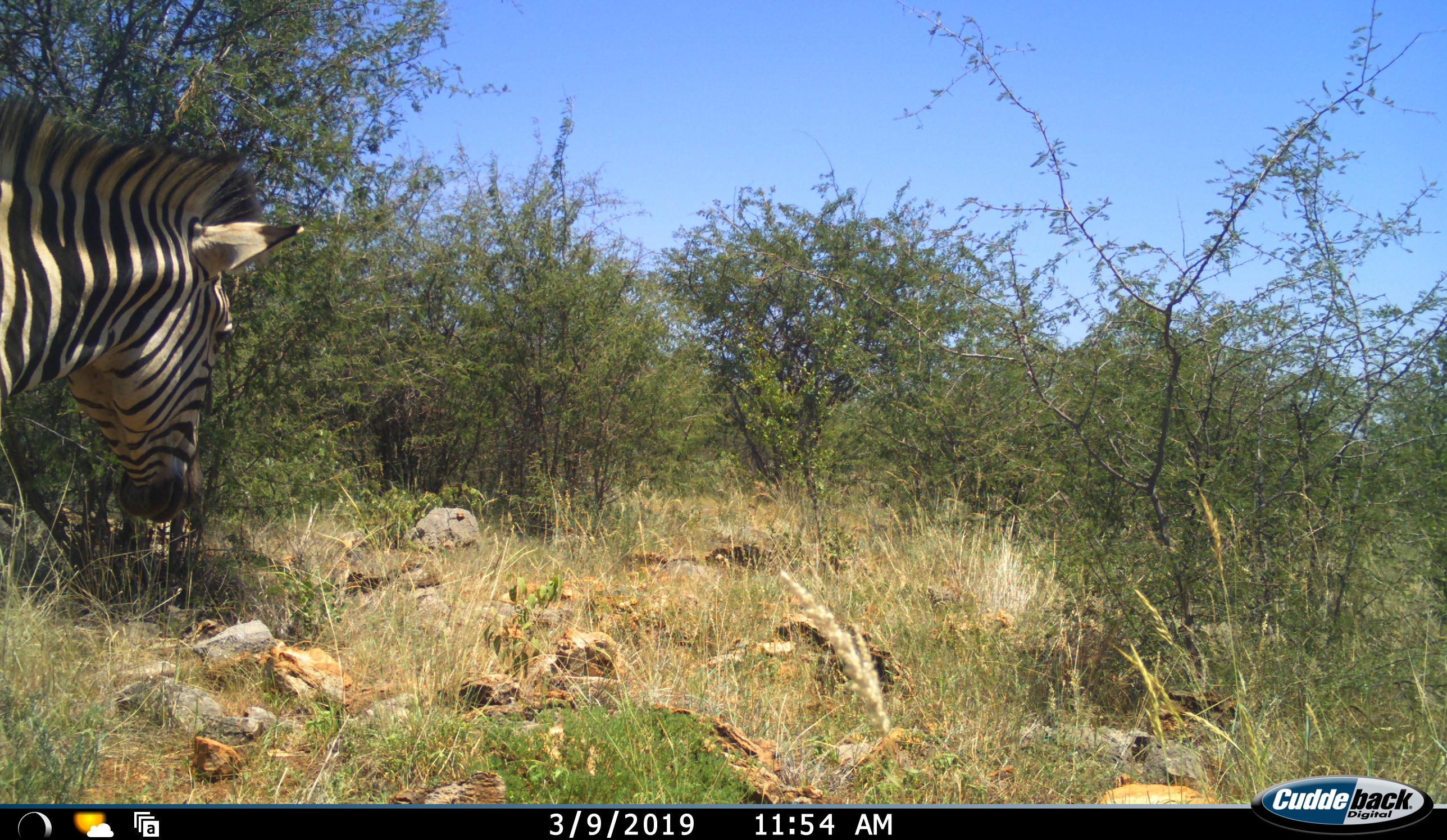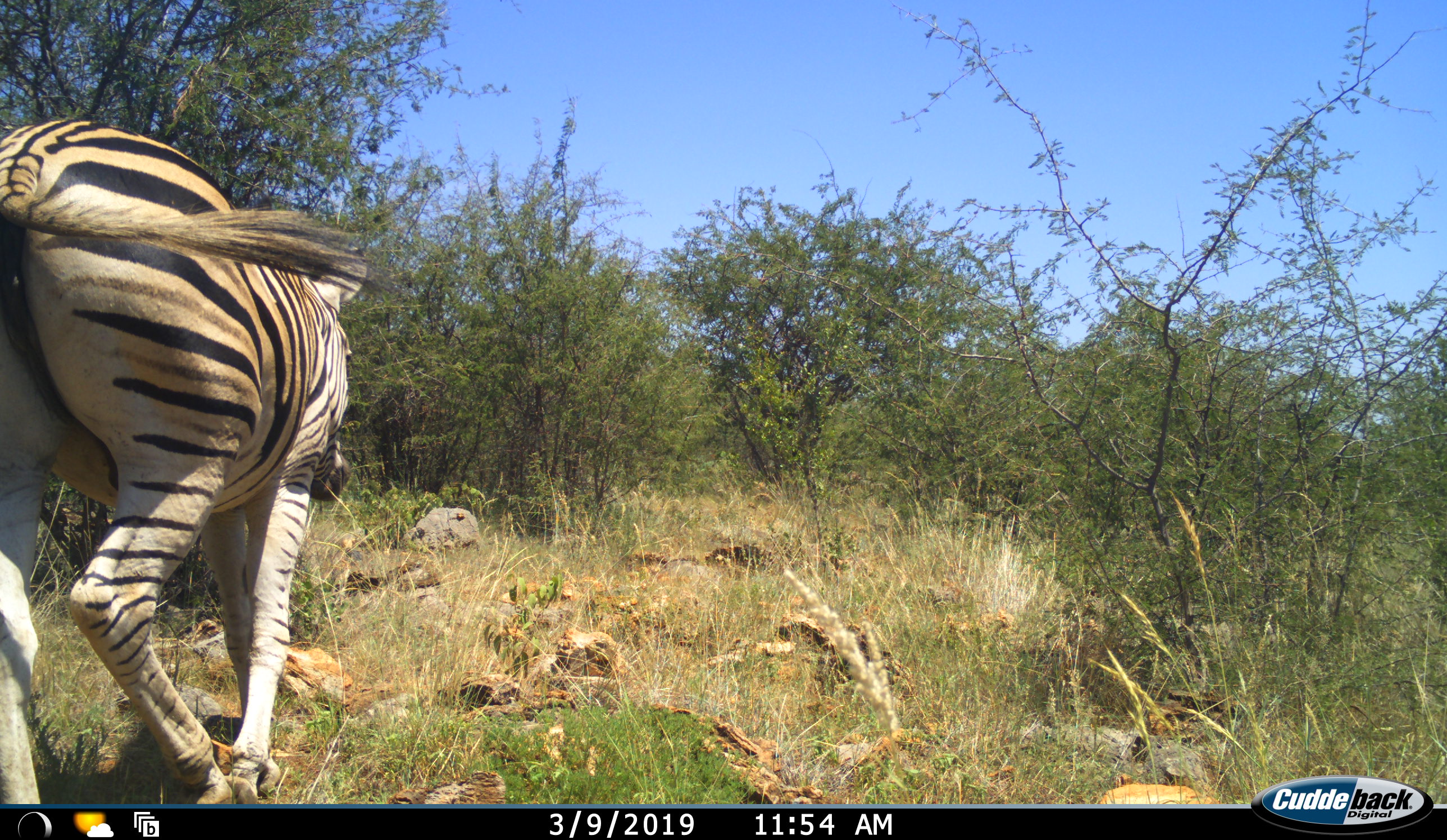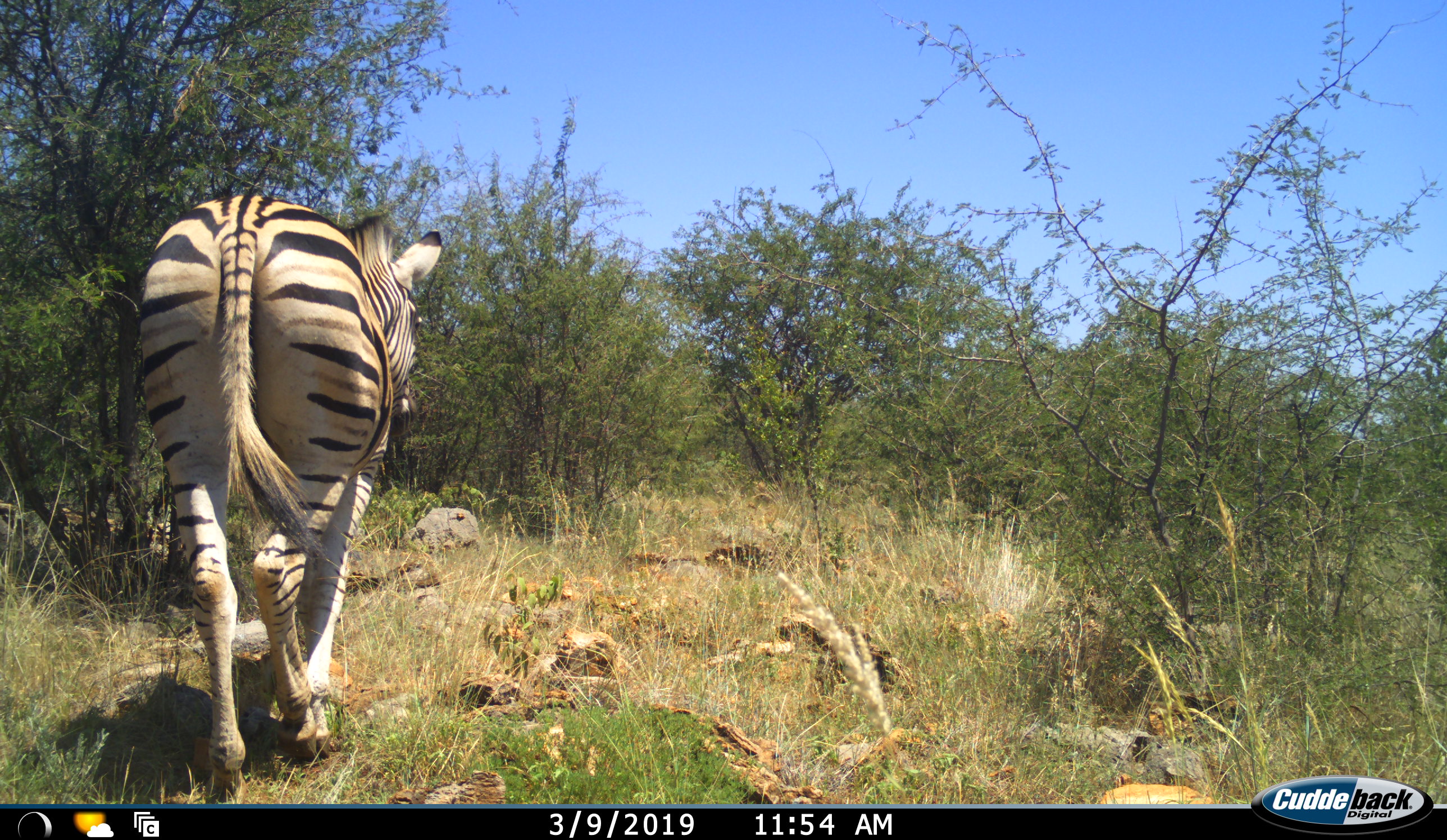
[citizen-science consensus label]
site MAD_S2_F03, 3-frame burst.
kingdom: Animalia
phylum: Chordata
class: Mammalia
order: Perissodactyla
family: Equidae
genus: Equus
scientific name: Equus quagga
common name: plains zebra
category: zebraplains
Zebraplains (plains zebra) (Equus quagga), count 1. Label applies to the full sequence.